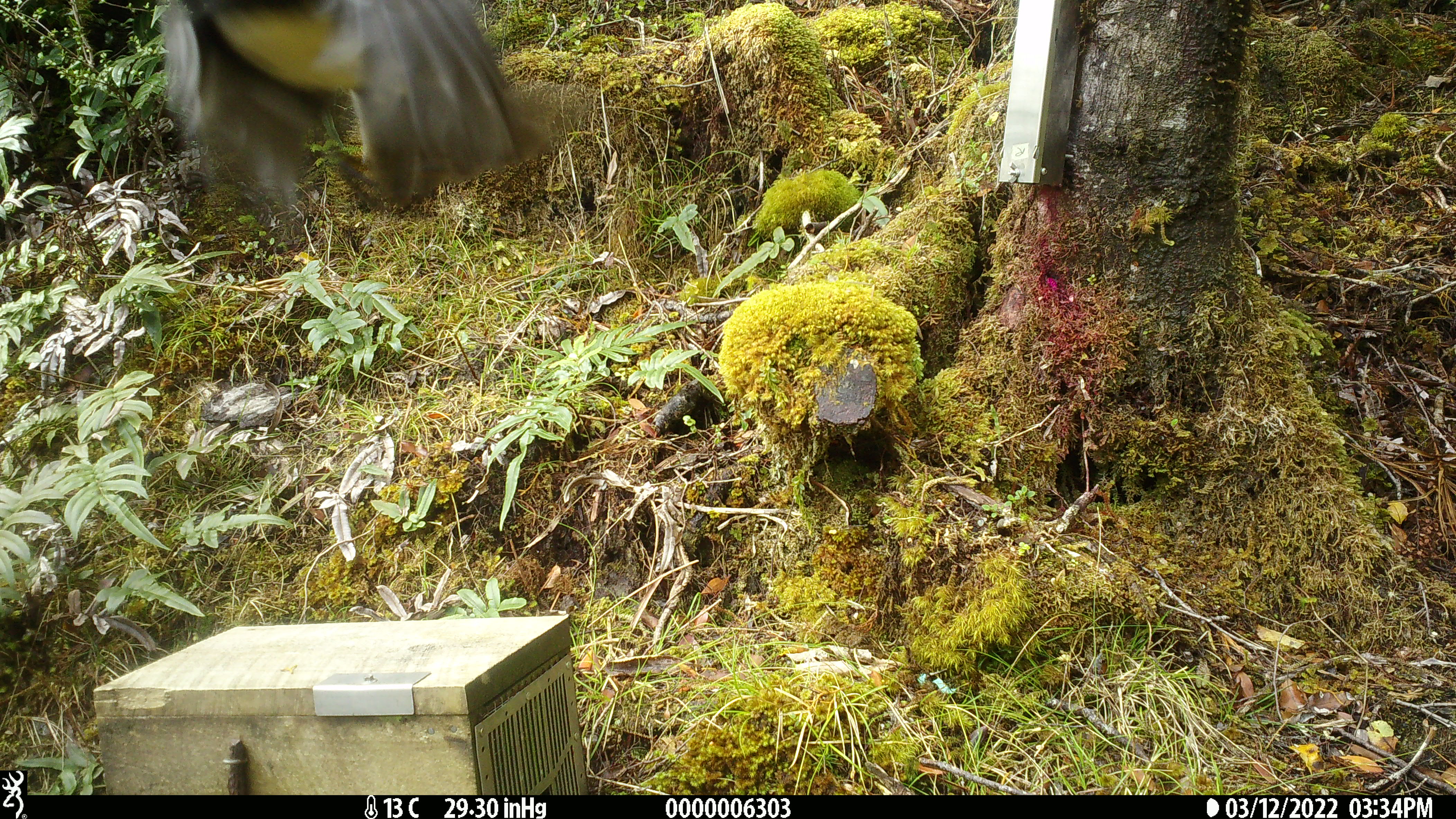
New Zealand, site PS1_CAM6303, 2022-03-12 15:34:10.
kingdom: Animalia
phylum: Chordata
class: Aves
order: Passeriformes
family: Petroicidae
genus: Petroica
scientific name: Petroica australis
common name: new zealand robin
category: robin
Robin (new zealand robin) (Petroica australis).